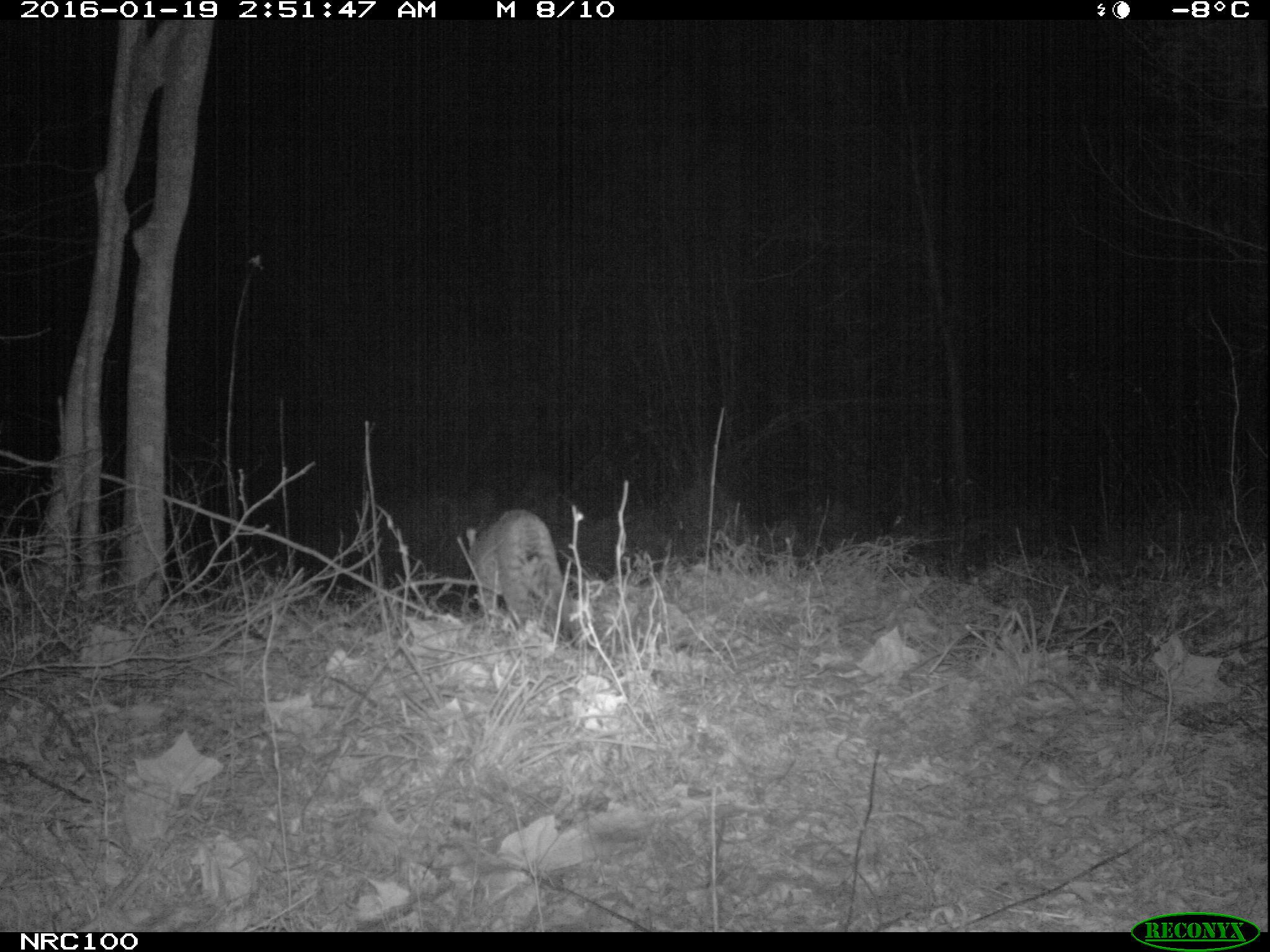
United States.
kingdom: Animalia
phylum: Chordata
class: Mammalia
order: Carnivora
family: Felidae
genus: Lynx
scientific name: Lynx rufus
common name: bobcat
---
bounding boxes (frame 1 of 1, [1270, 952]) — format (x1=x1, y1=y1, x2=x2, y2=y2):
Bobcat: (x1=458, y1=501, x2=566, y2=626)